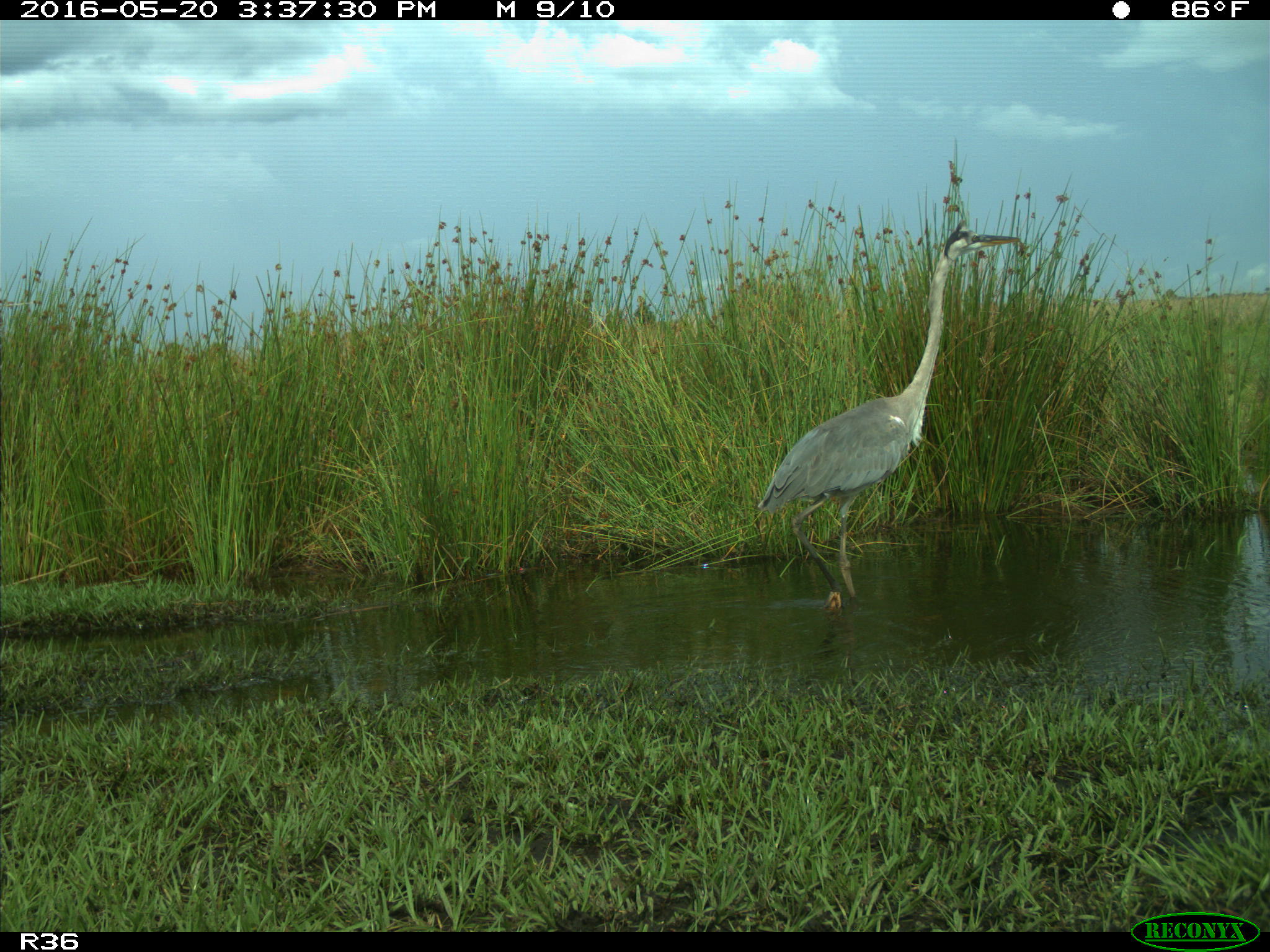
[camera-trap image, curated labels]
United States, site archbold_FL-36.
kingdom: Animalia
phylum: Chordata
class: Aves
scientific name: Aves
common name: birds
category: unidentified bird